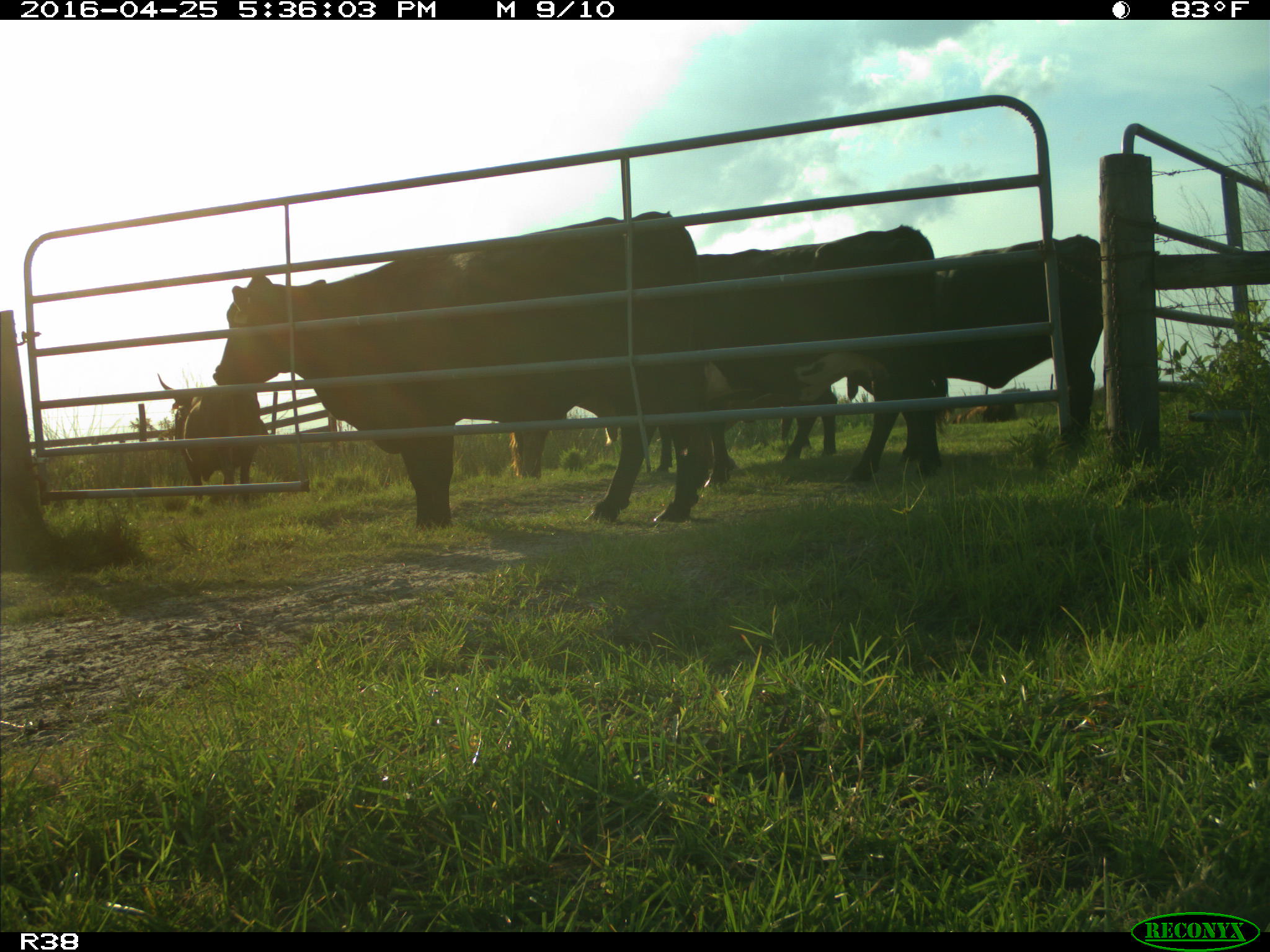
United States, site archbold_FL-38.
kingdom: Animalia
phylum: Chordata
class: Mammalia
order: Artiodactyla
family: Bovidae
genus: Bos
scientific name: Bos taurus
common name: domestic cow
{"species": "Bos taurus (domestic cow)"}